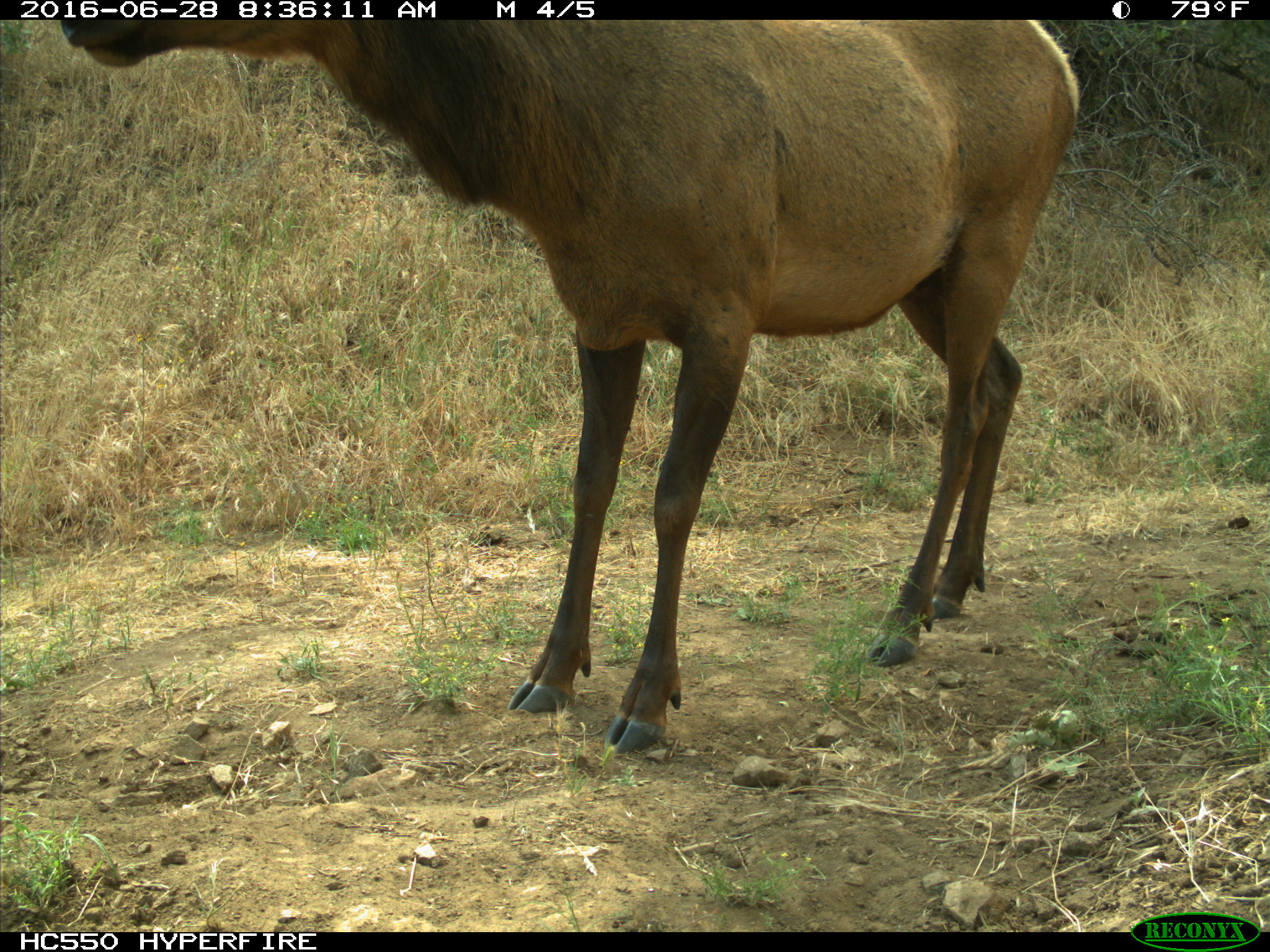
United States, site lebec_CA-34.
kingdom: Animalia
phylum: Chordata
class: Mammalia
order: Artiodactyla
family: Cervidae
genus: Cervus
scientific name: Cervus canadensis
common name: elk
Cervus canadensis (elk).